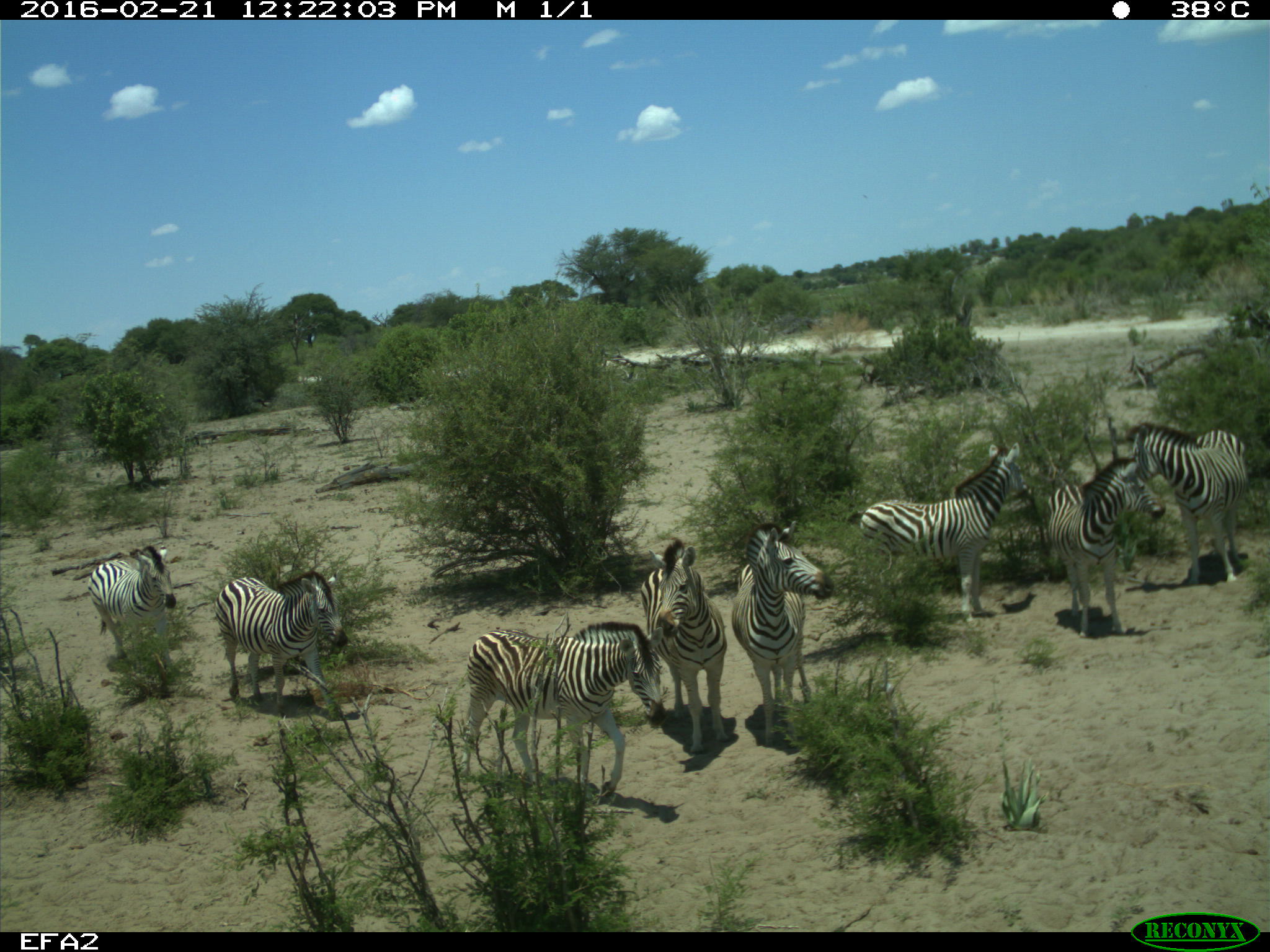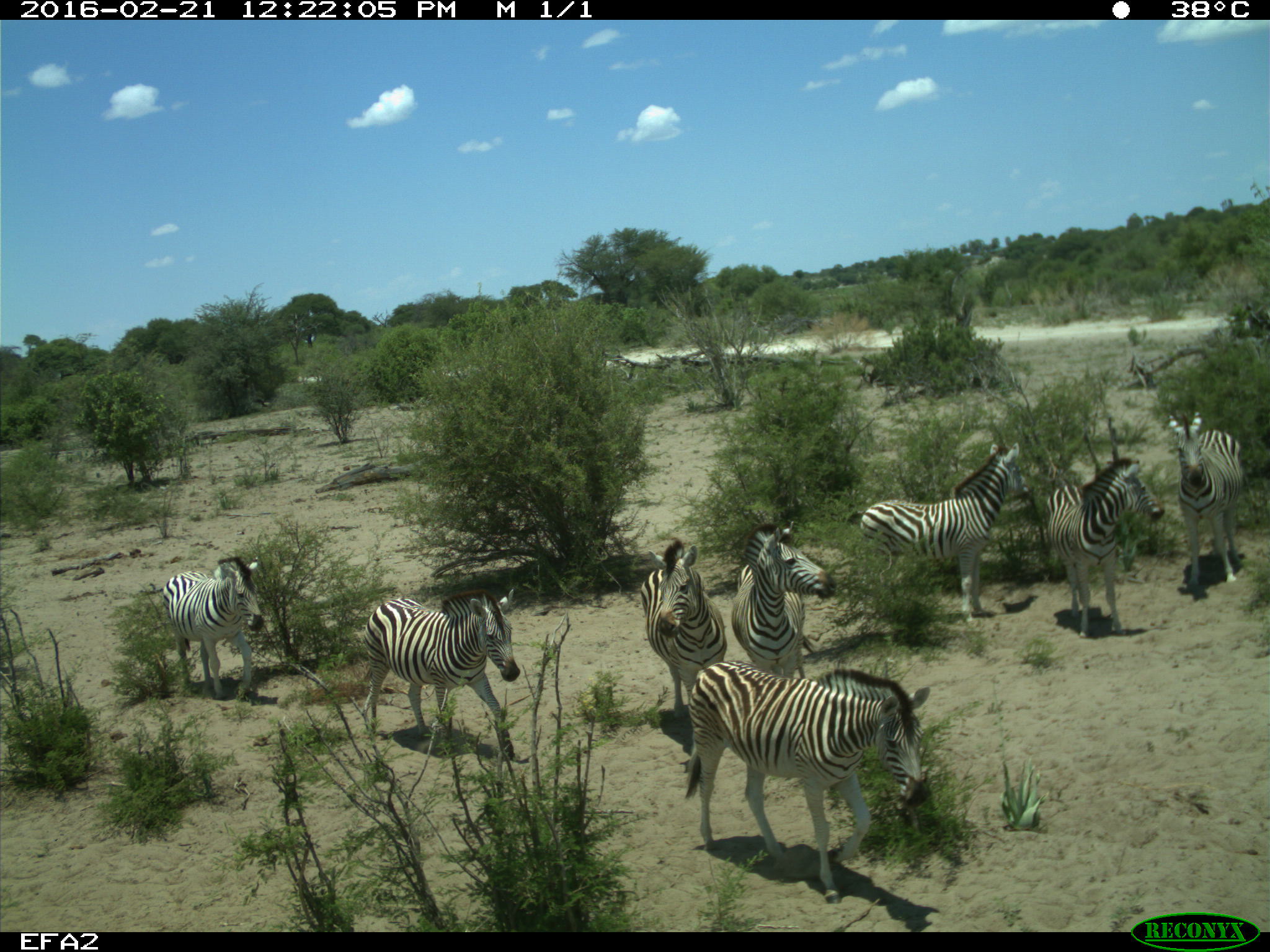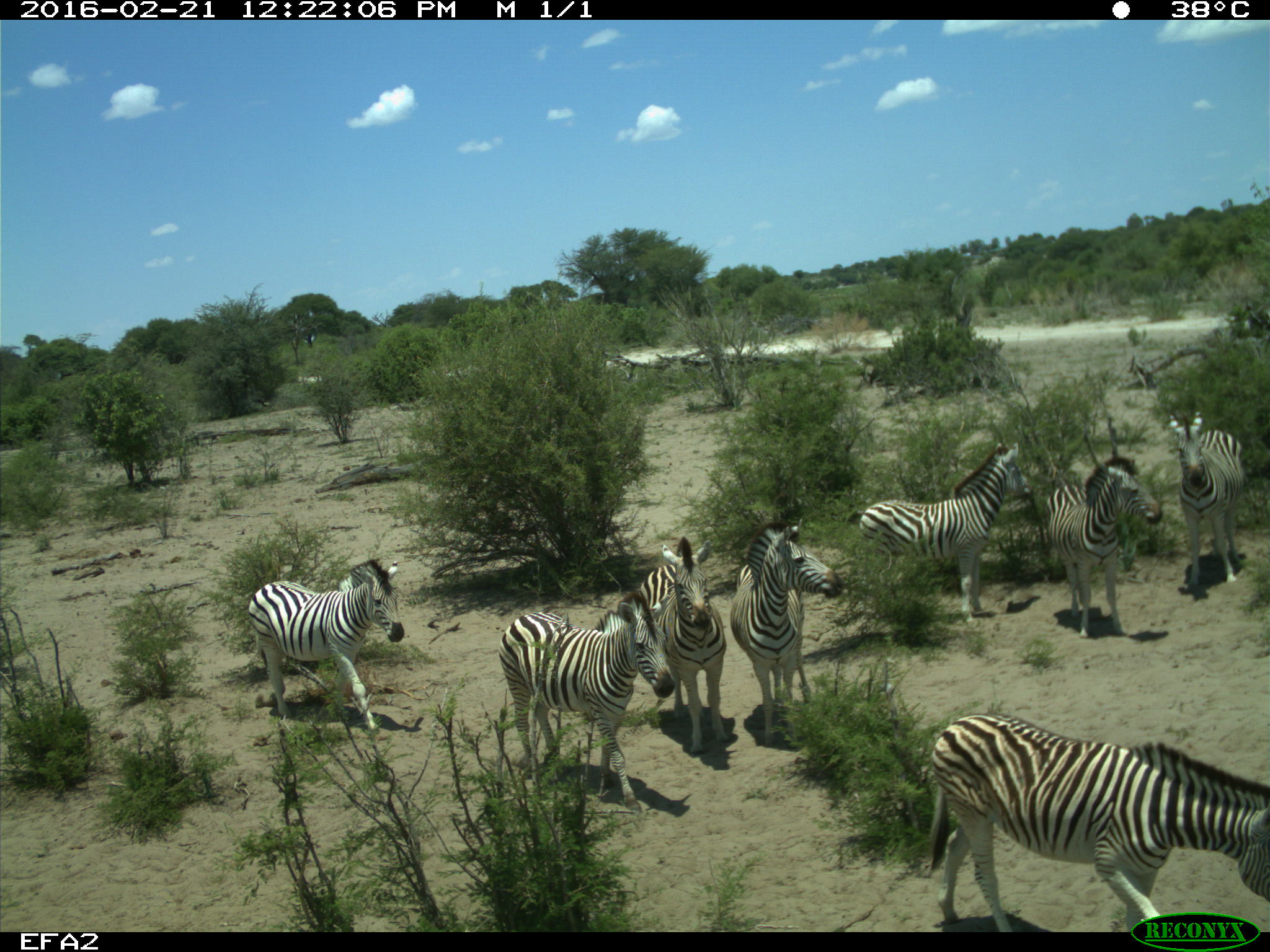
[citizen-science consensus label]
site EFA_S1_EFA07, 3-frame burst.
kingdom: Animalia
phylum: Chordata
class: Mammalia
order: Perissodactyla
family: Equidae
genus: Equus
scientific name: Equus quagga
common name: plains zebra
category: zebraplains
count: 8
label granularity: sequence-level